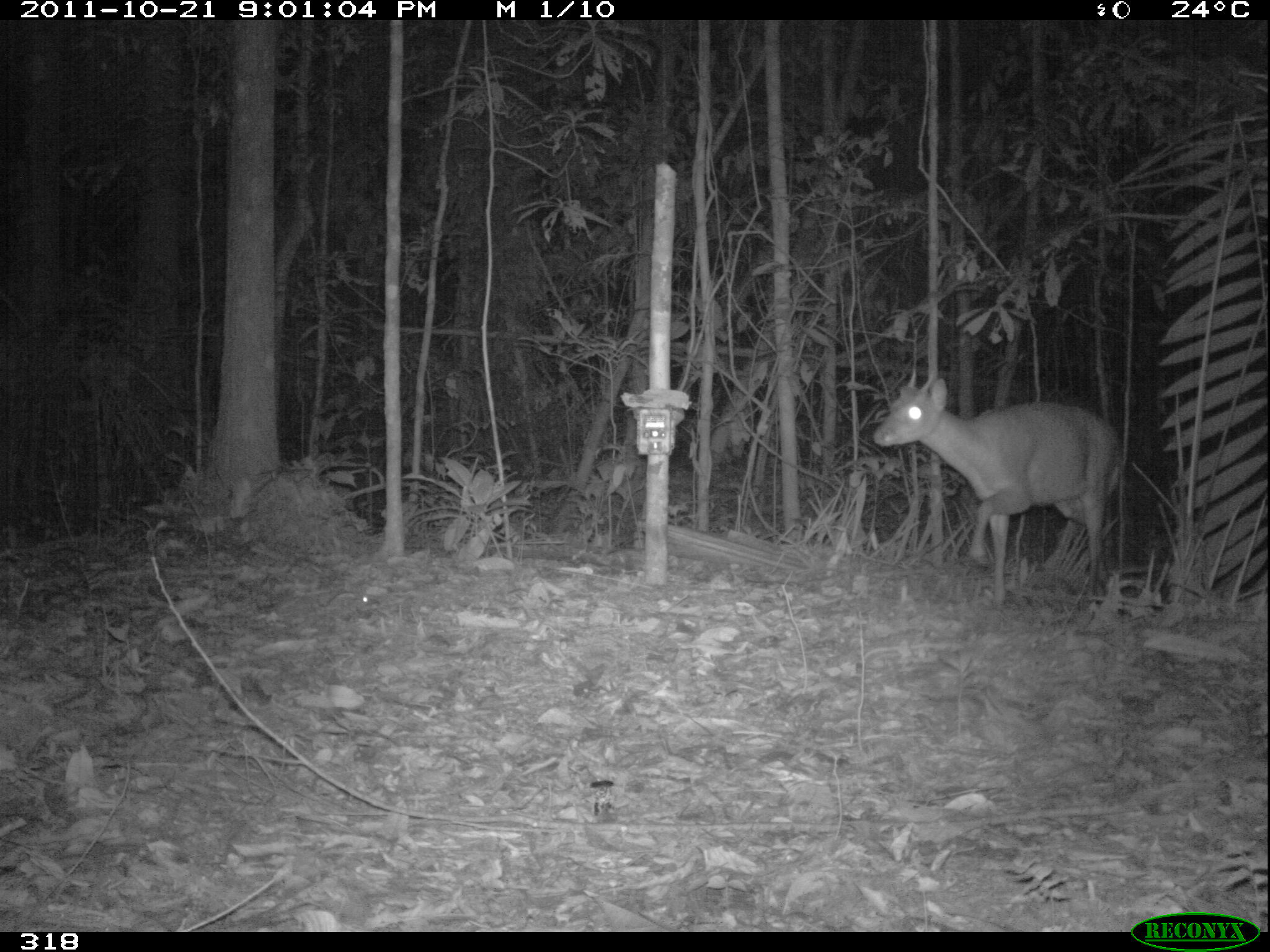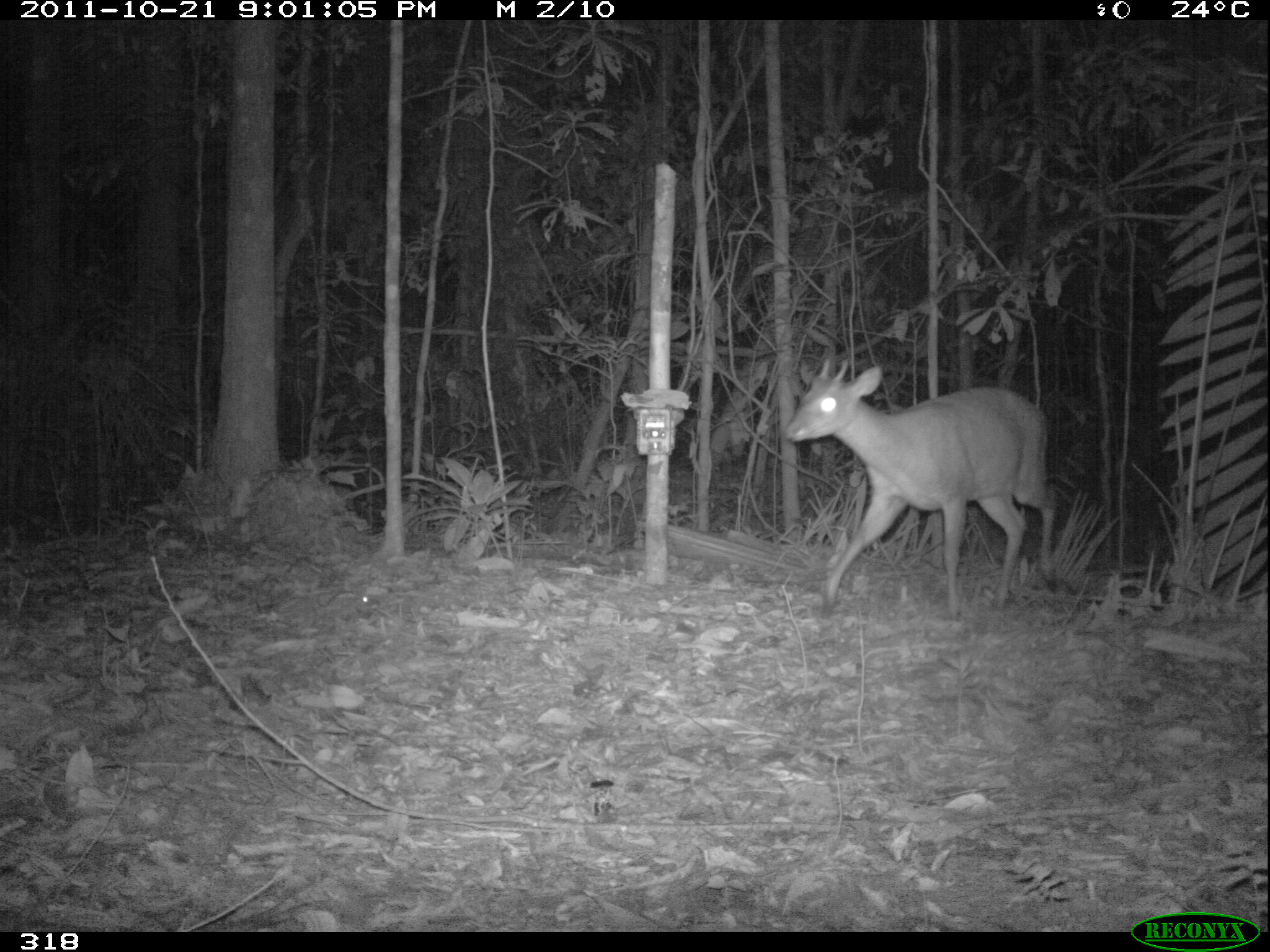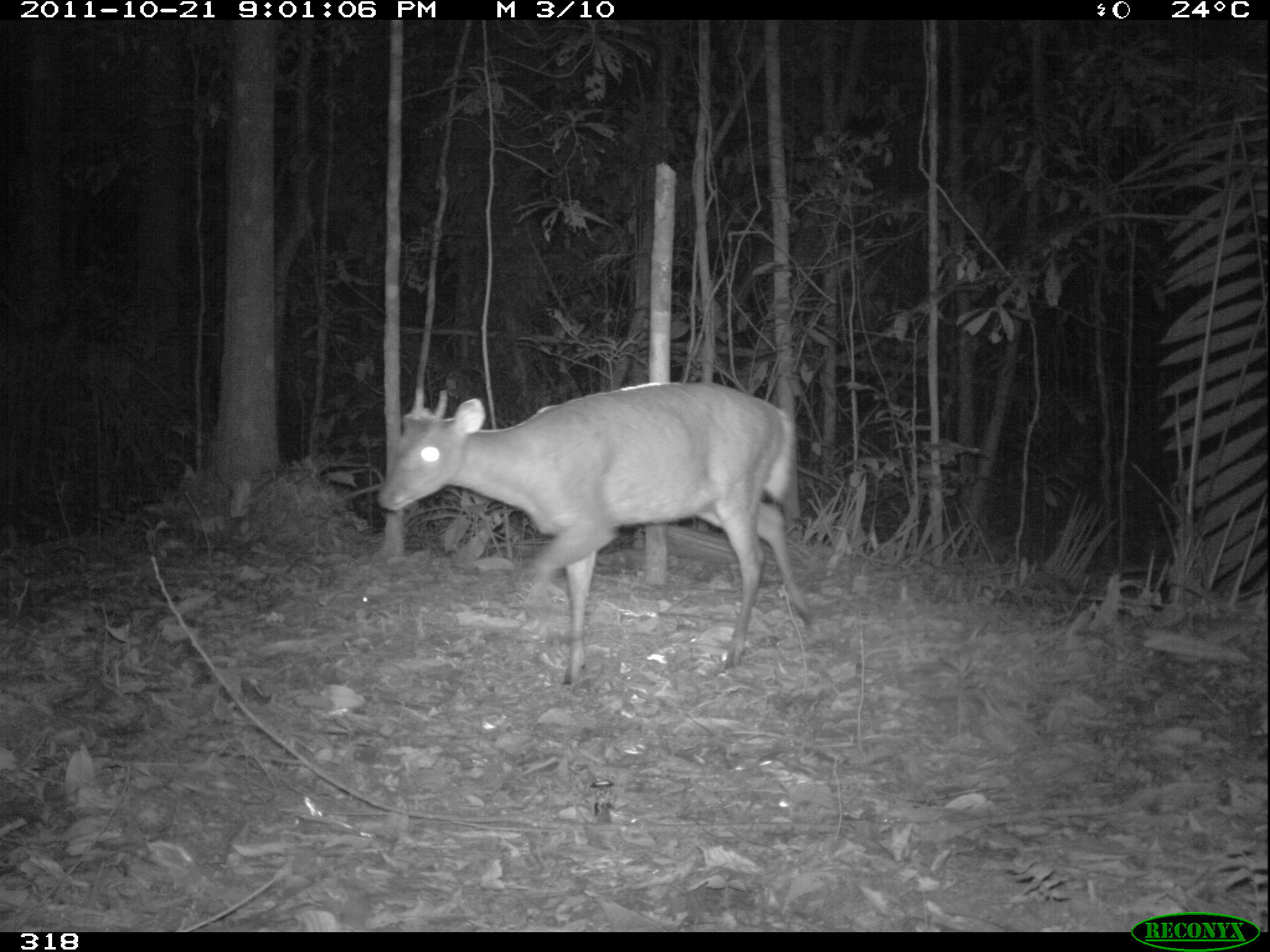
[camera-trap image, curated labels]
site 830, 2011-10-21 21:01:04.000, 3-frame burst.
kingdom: Animalia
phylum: Chordata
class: Mammalia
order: Artiodactyla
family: Cervidae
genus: Mazama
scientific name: Mazama americana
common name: red brocket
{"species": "Mazama americana (red brocket)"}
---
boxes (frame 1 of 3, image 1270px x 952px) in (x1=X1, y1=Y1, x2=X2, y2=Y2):
mazama americana: (x1=872, y1=369, x2=1124, y2=606)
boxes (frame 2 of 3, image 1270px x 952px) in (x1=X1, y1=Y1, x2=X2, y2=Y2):
mazama americana: (x1=782, y1=356, x2=1060, y2=617)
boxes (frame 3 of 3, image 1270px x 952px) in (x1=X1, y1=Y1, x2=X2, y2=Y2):
mazama americana: (x1=375, y1=379, x2=816, y2=686)